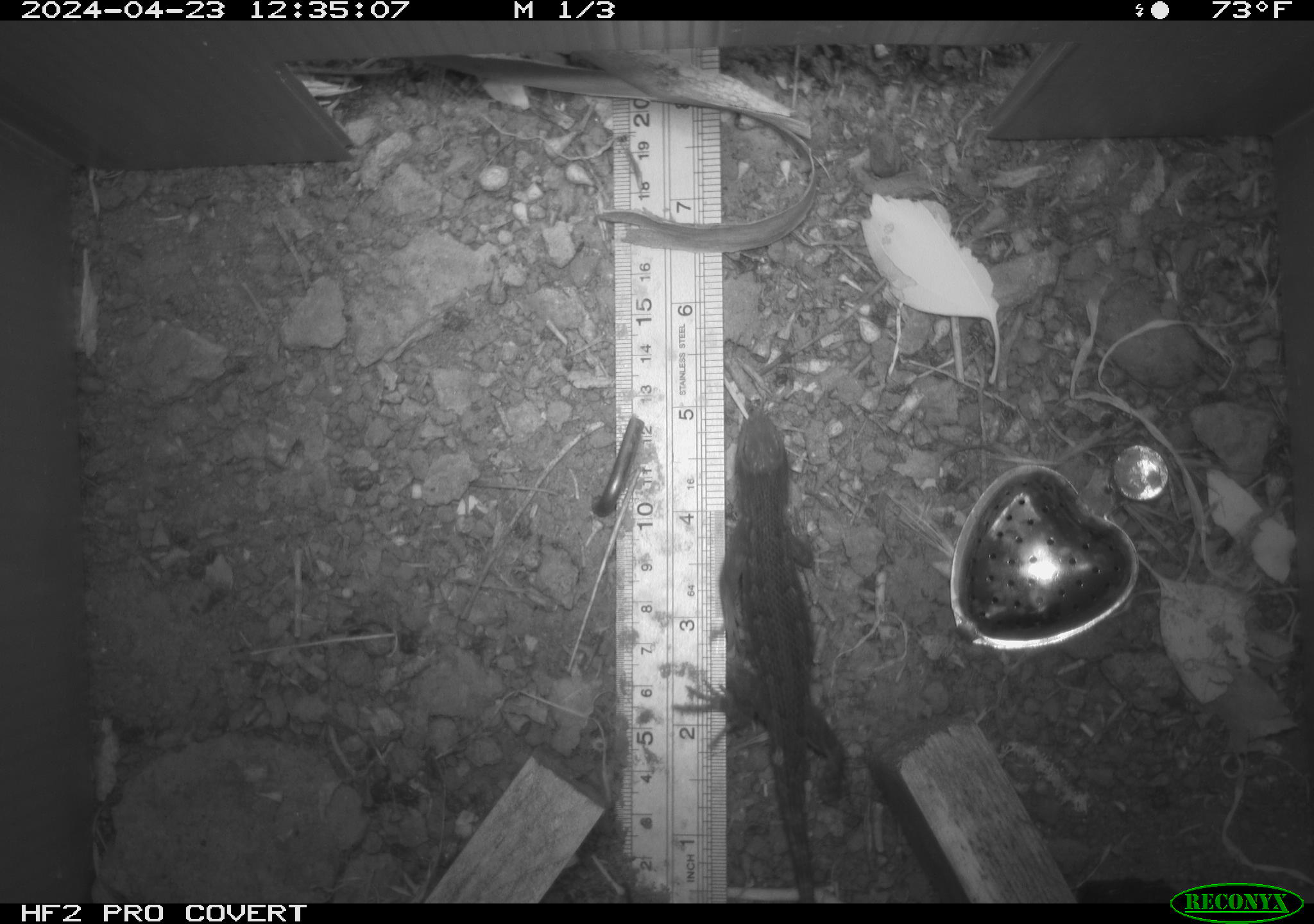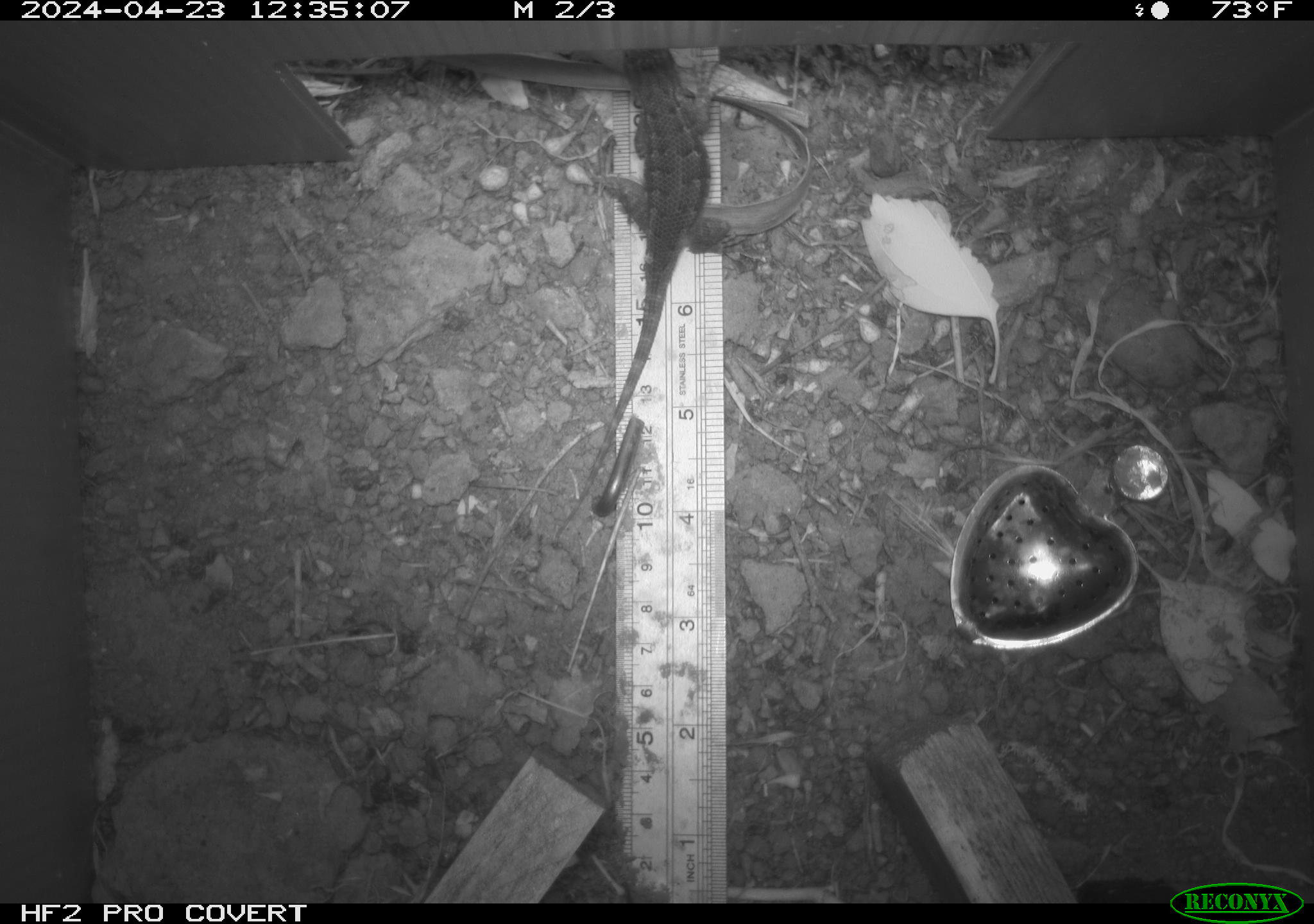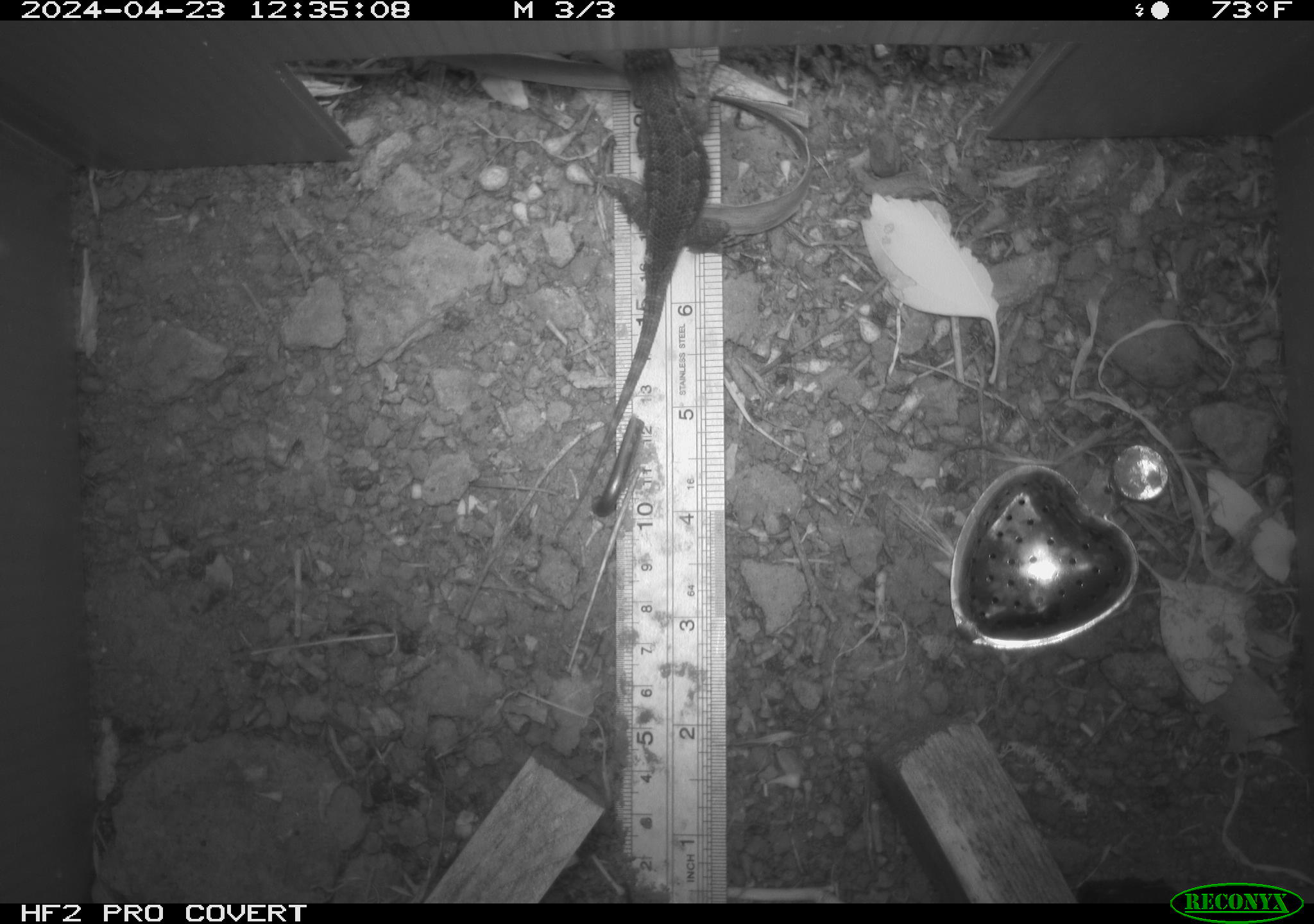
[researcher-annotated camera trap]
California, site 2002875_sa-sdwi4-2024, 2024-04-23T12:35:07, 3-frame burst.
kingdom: Animalia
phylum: Chordata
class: Reptilia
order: Squamata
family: Phrynosomatidae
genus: Sceloporus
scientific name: Sceloporus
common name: spiny lizards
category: sceloporus species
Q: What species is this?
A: Sceloporus species (spiny lizards) (Sceloporus).